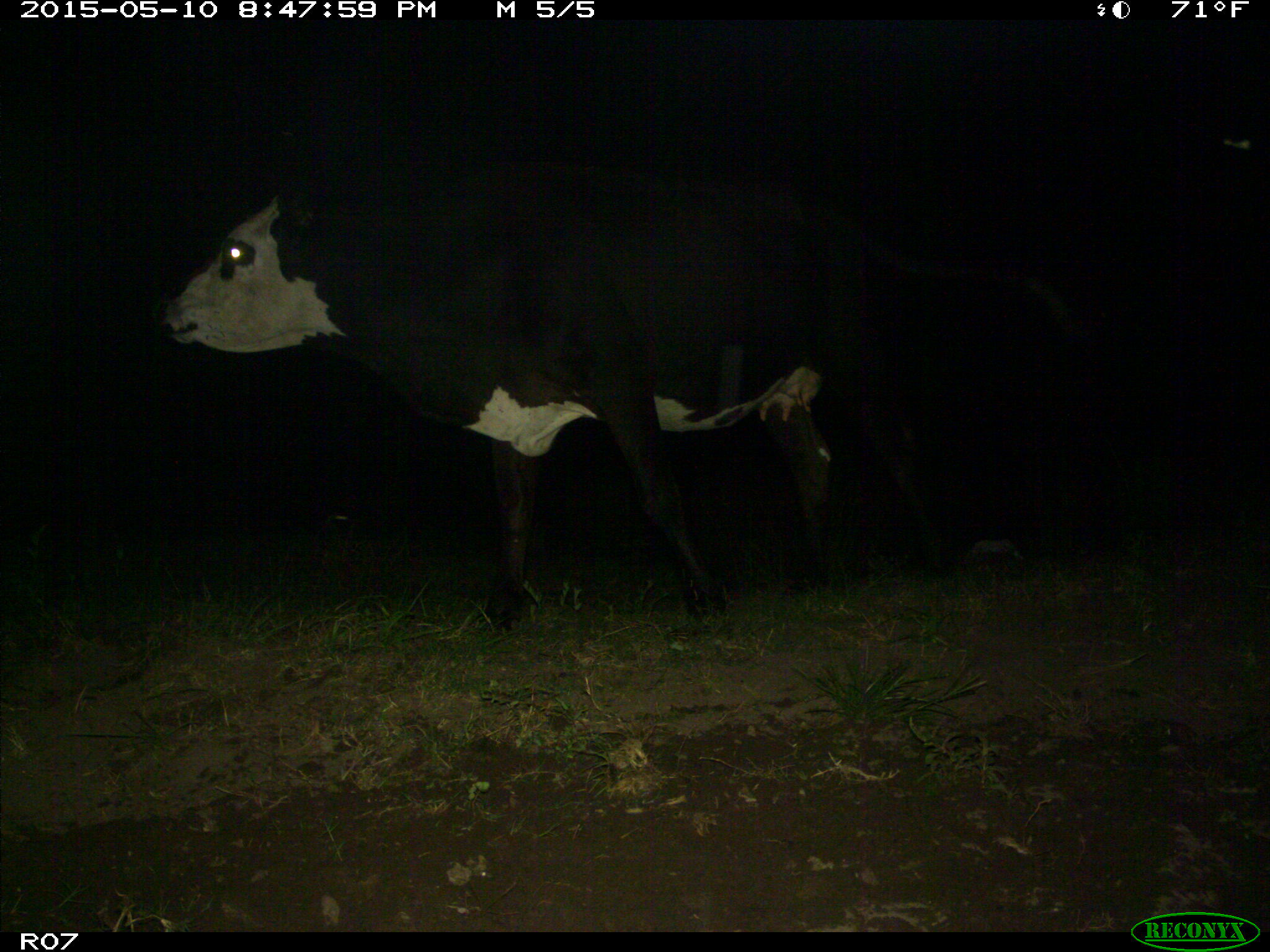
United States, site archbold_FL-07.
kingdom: Animalia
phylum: Chordata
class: Mammalia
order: Artiodactyla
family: Bovidae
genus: Bos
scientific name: Bos taurus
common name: domestic cow